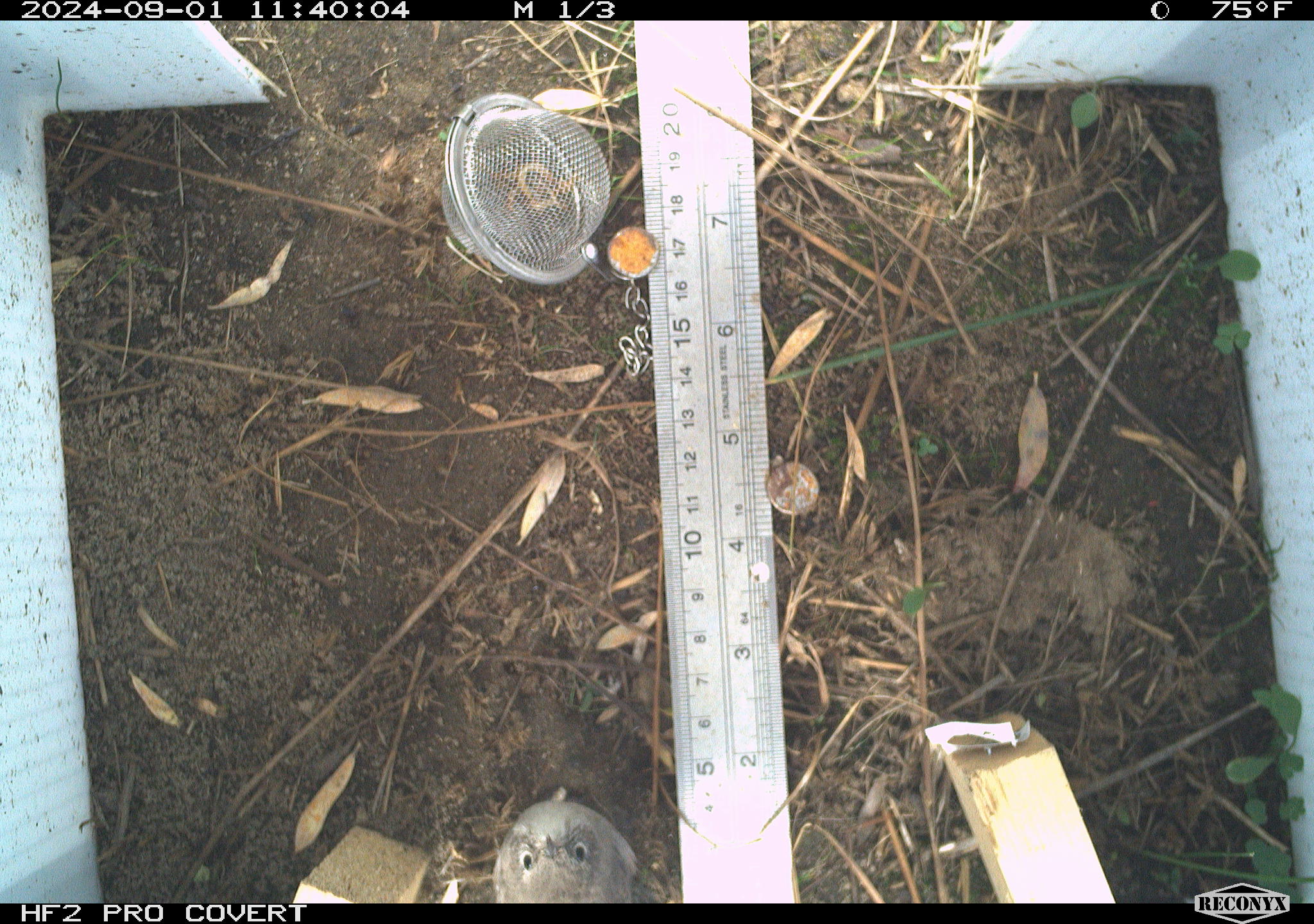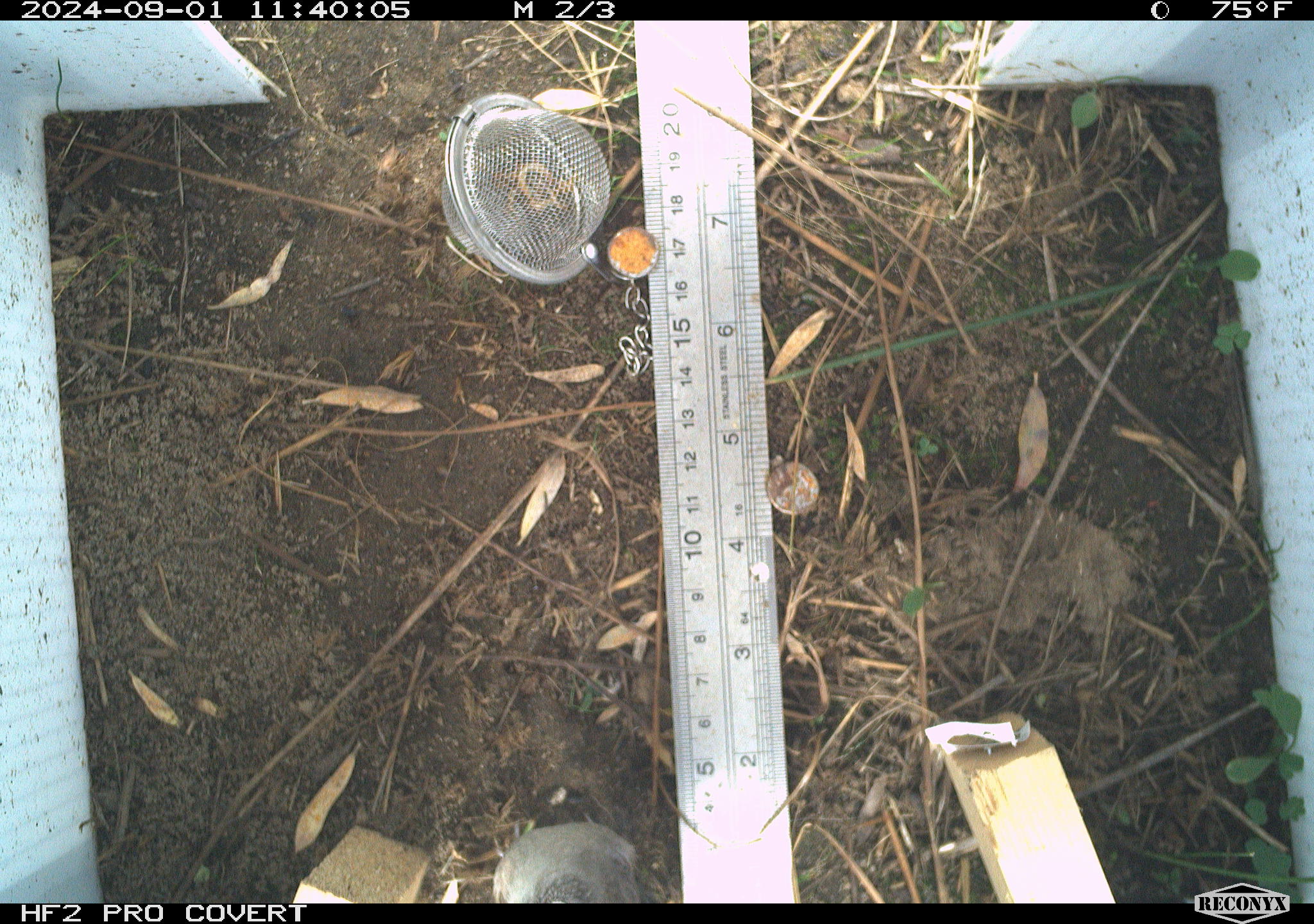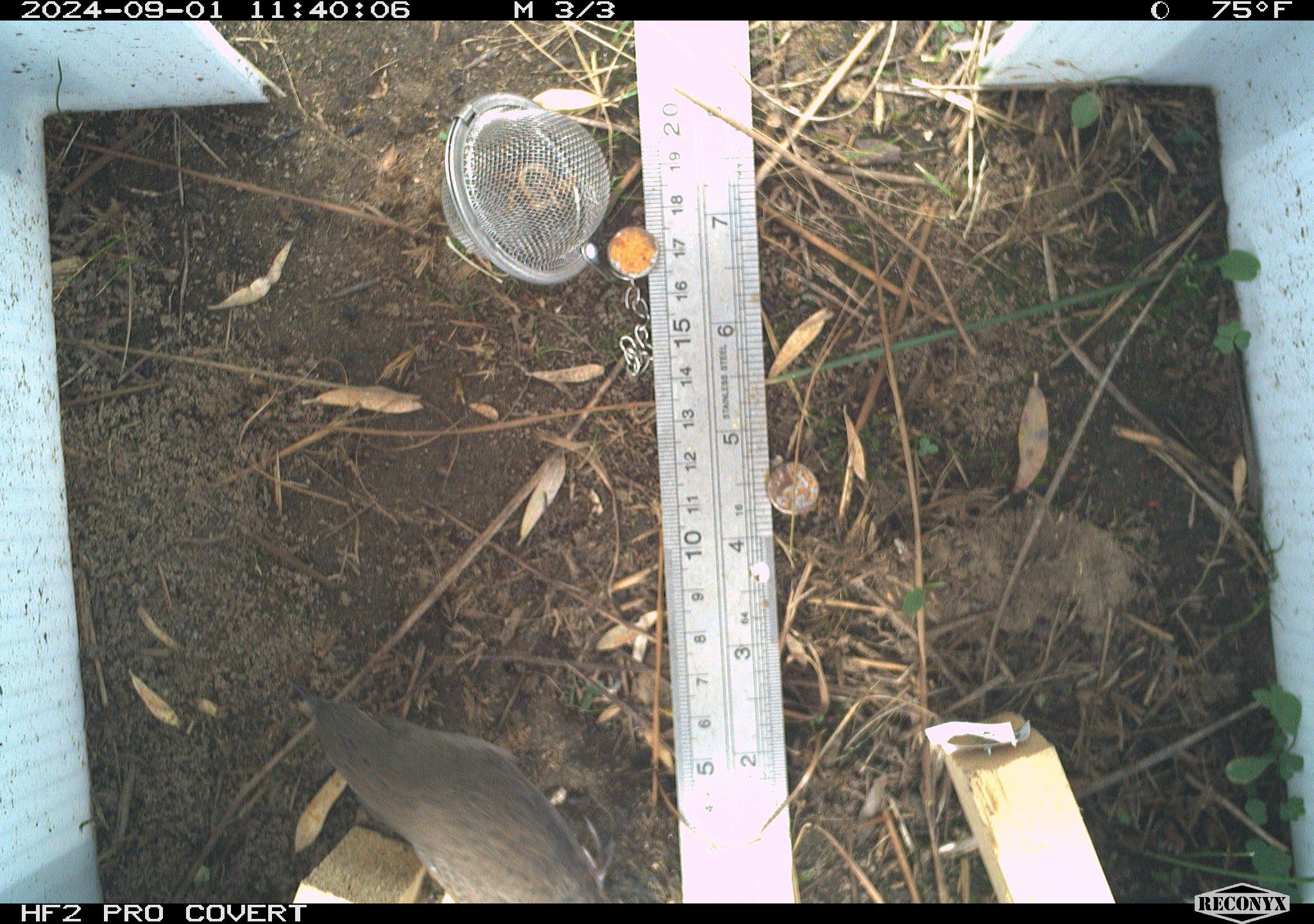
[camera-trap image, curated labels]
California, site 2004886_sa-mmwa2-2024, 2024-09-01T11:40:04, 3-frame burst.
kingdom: Animalia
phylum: Chordata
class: Aves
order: Passeriformes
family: Troglodytidae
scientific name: Troglodytidae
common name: wren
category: troglodytidae family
Troglodytidae family (wren) (Troglodytidae).